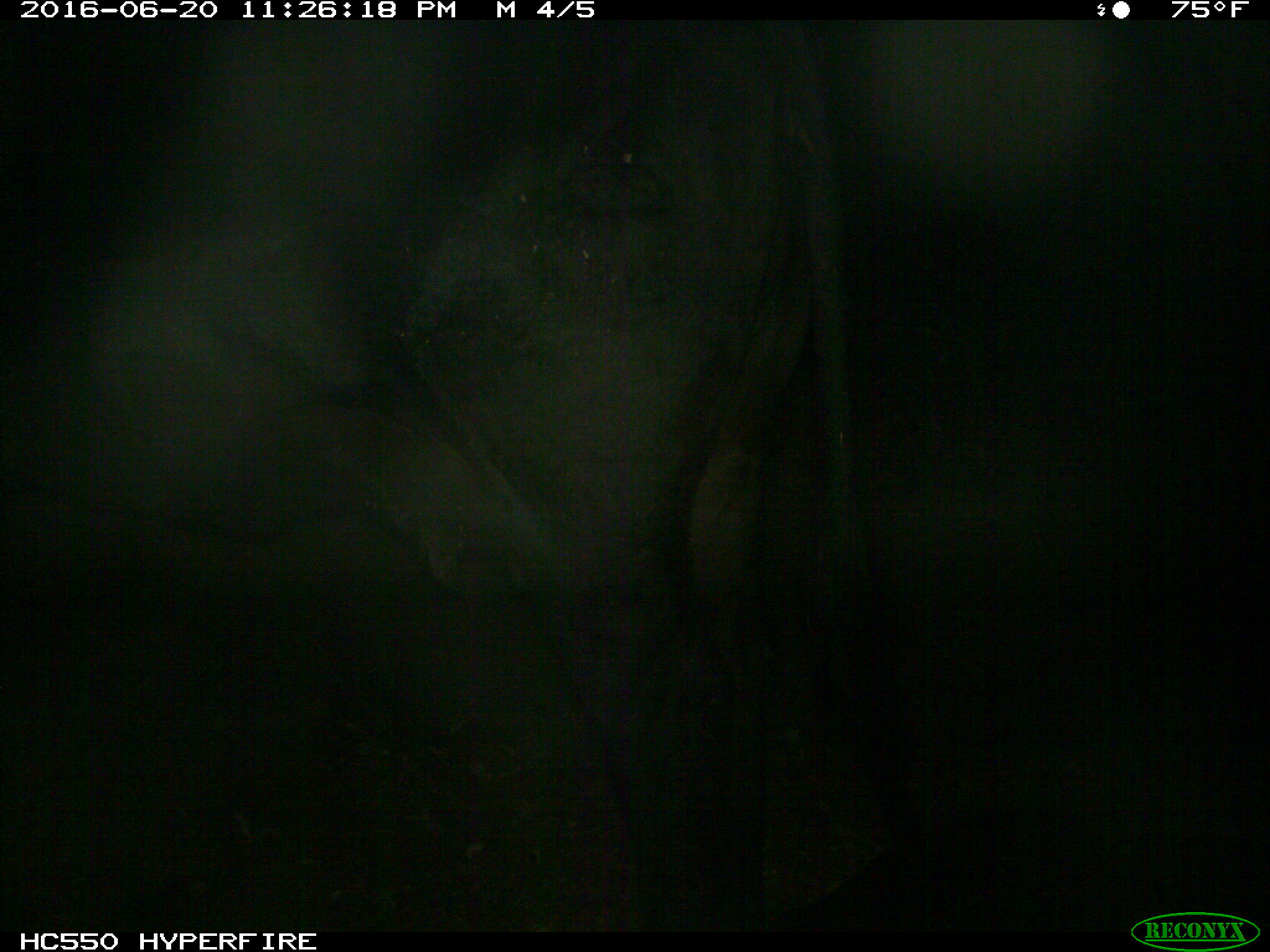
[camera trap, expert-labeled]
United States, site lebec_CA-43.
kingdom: Animalia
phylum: Chordata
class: Mammalia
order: Artiodactyla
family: Bovidae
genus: Bos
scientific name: Bos taurus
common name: domestic cow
Bos taurus (domestic cow).